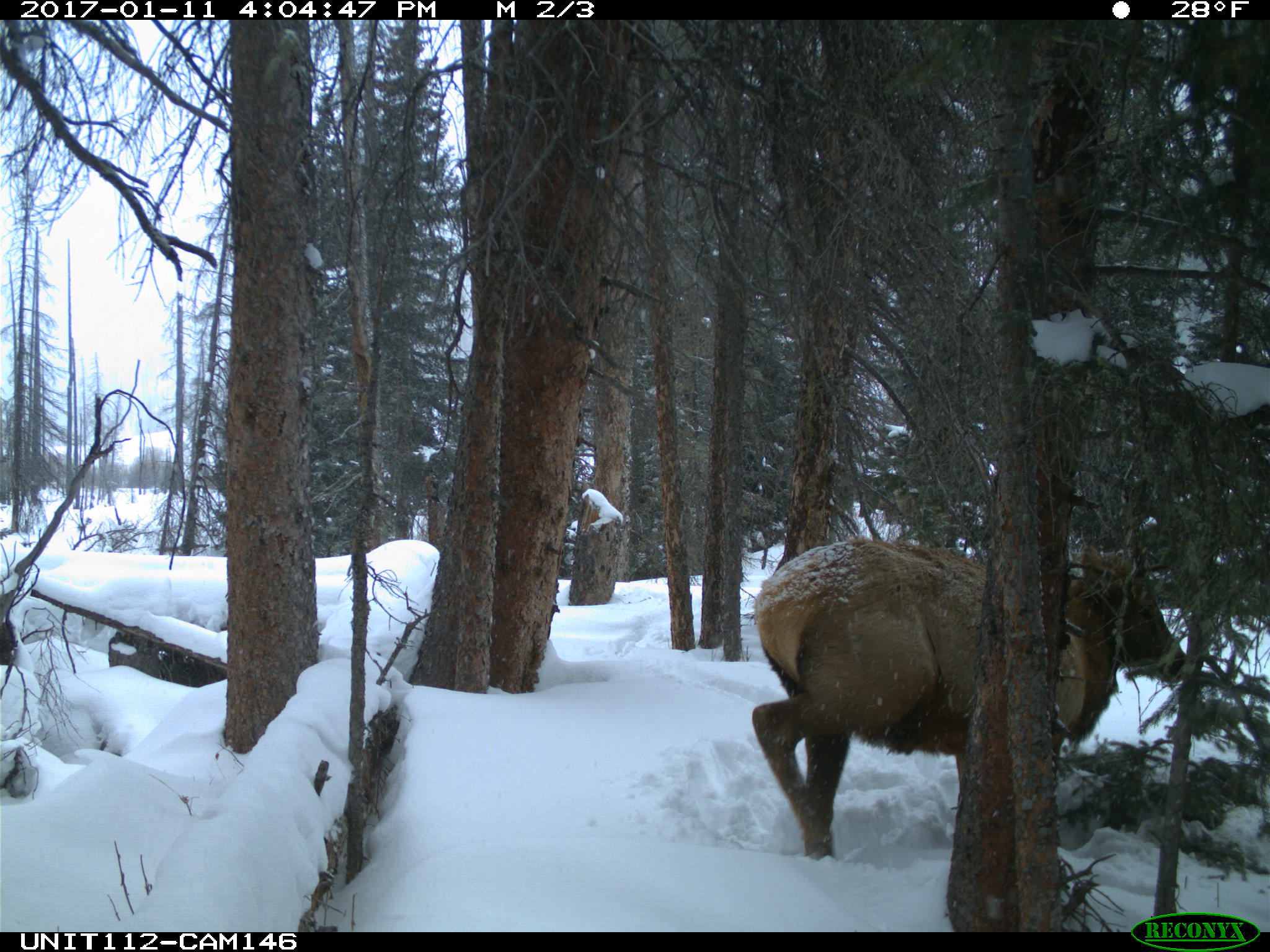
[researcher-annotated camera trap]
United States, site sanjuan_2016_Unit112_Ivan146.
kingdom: Animalia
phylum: Chordata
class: Mammalia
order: Artiodactyla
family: Cervidae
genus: Cervus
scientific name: Cervus elaphus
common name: red deer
Cervus elaphus (red deer).